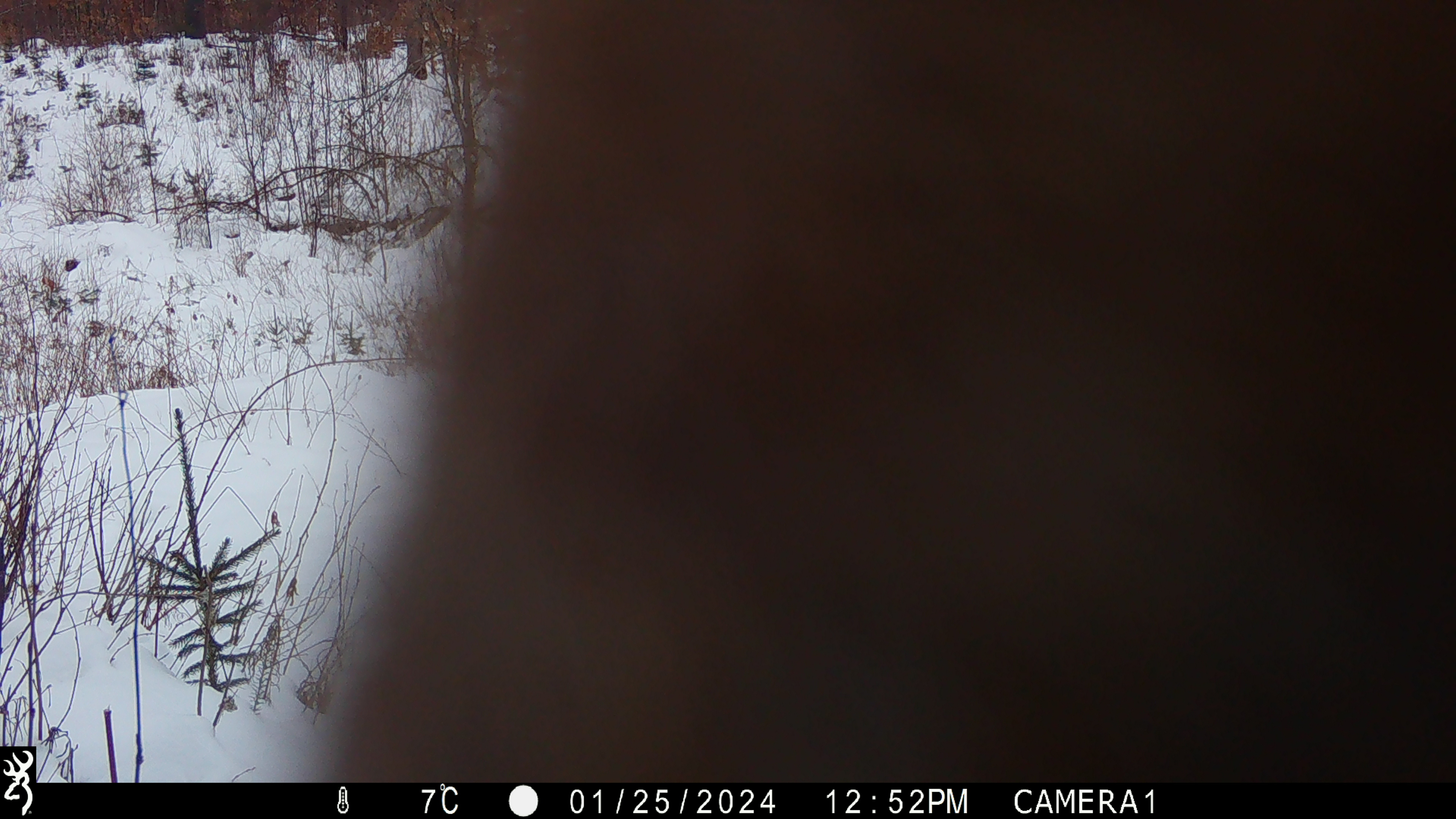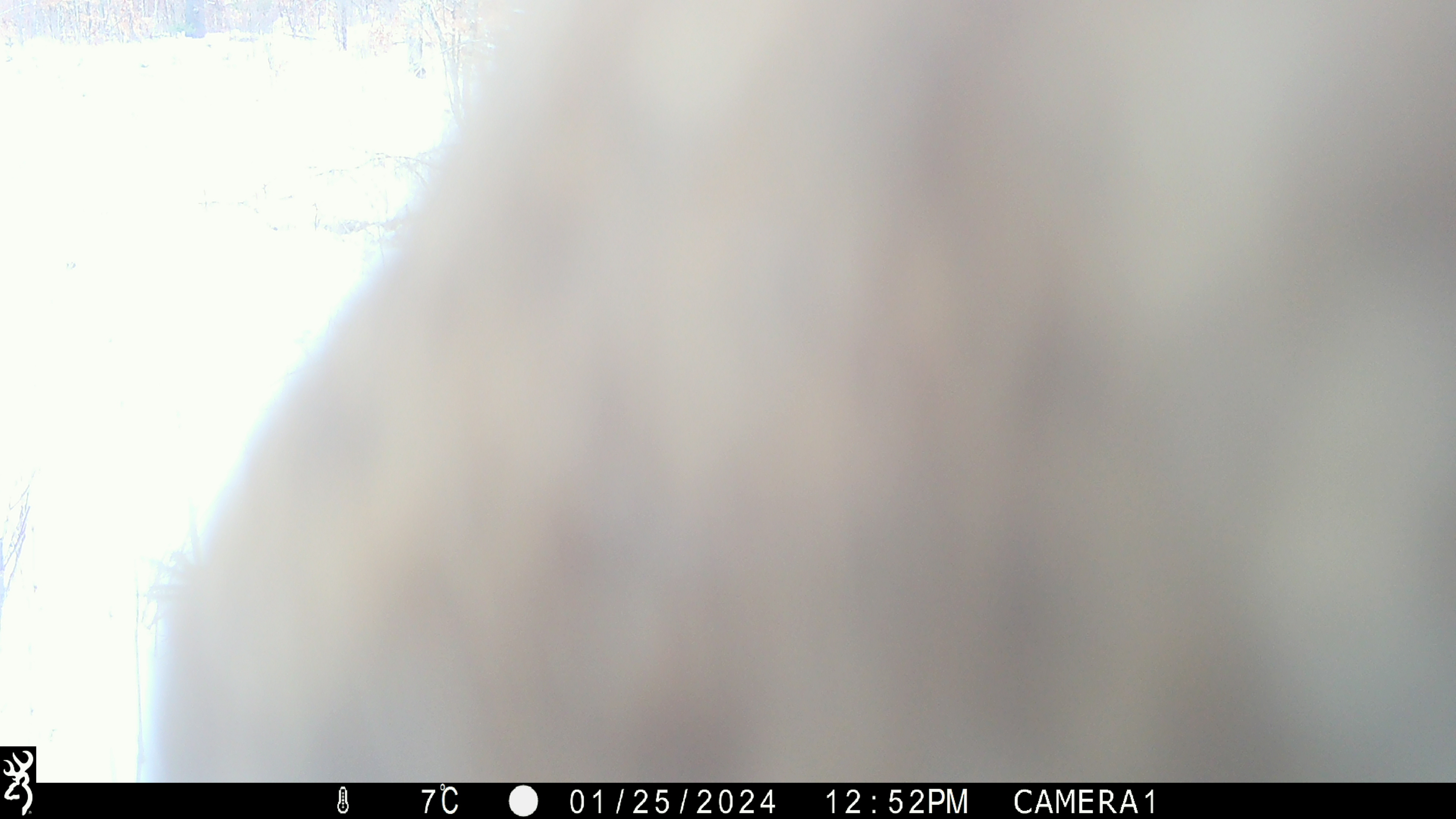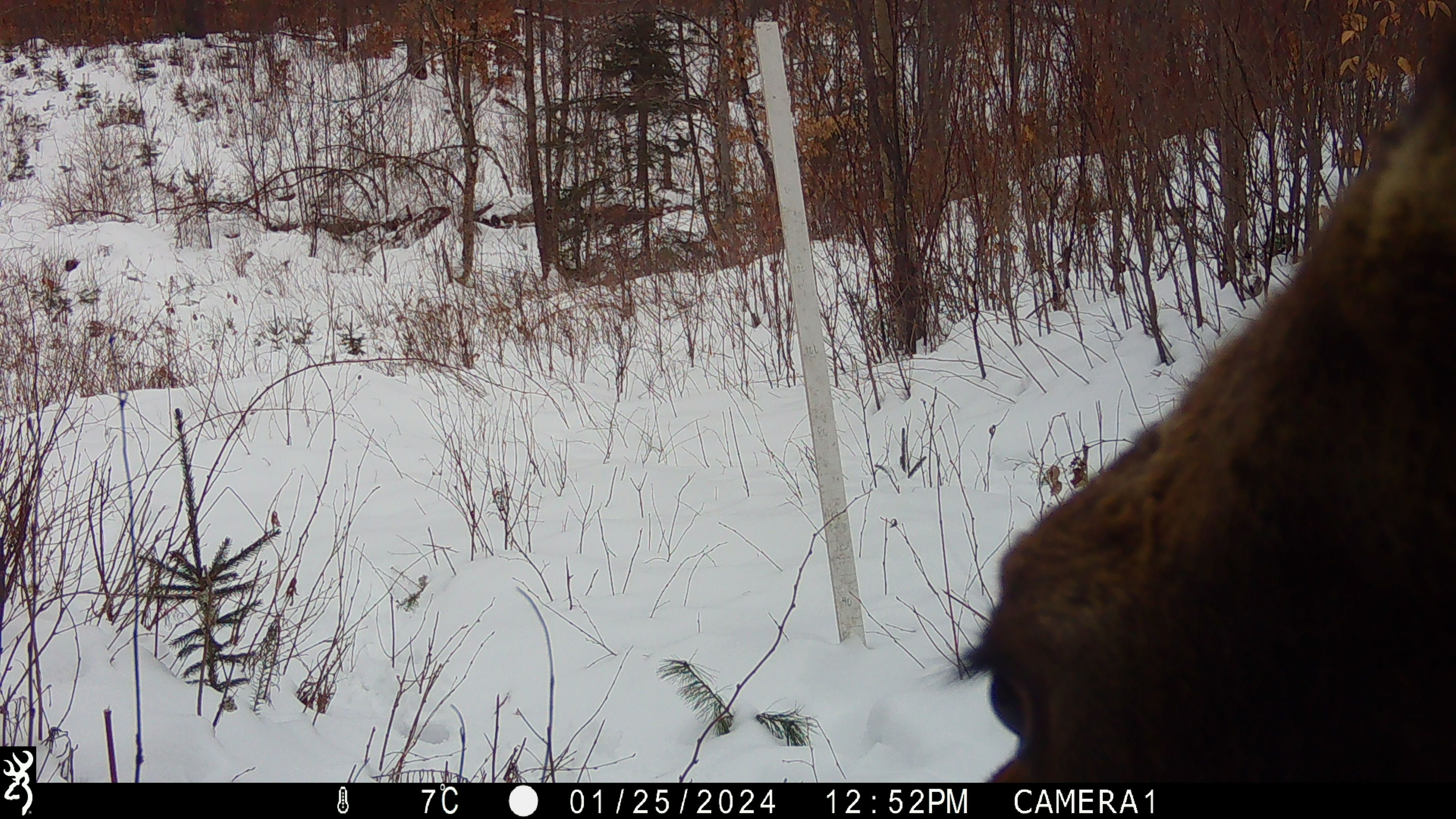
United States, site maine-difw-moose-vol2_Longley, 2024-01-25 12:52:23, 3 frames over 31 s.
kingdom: Animalia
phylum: Chordata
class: Mammalia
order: Artiodactyla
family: Cervidae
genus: Alces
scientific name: Alces alces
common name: moose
Moose (Alces alces).